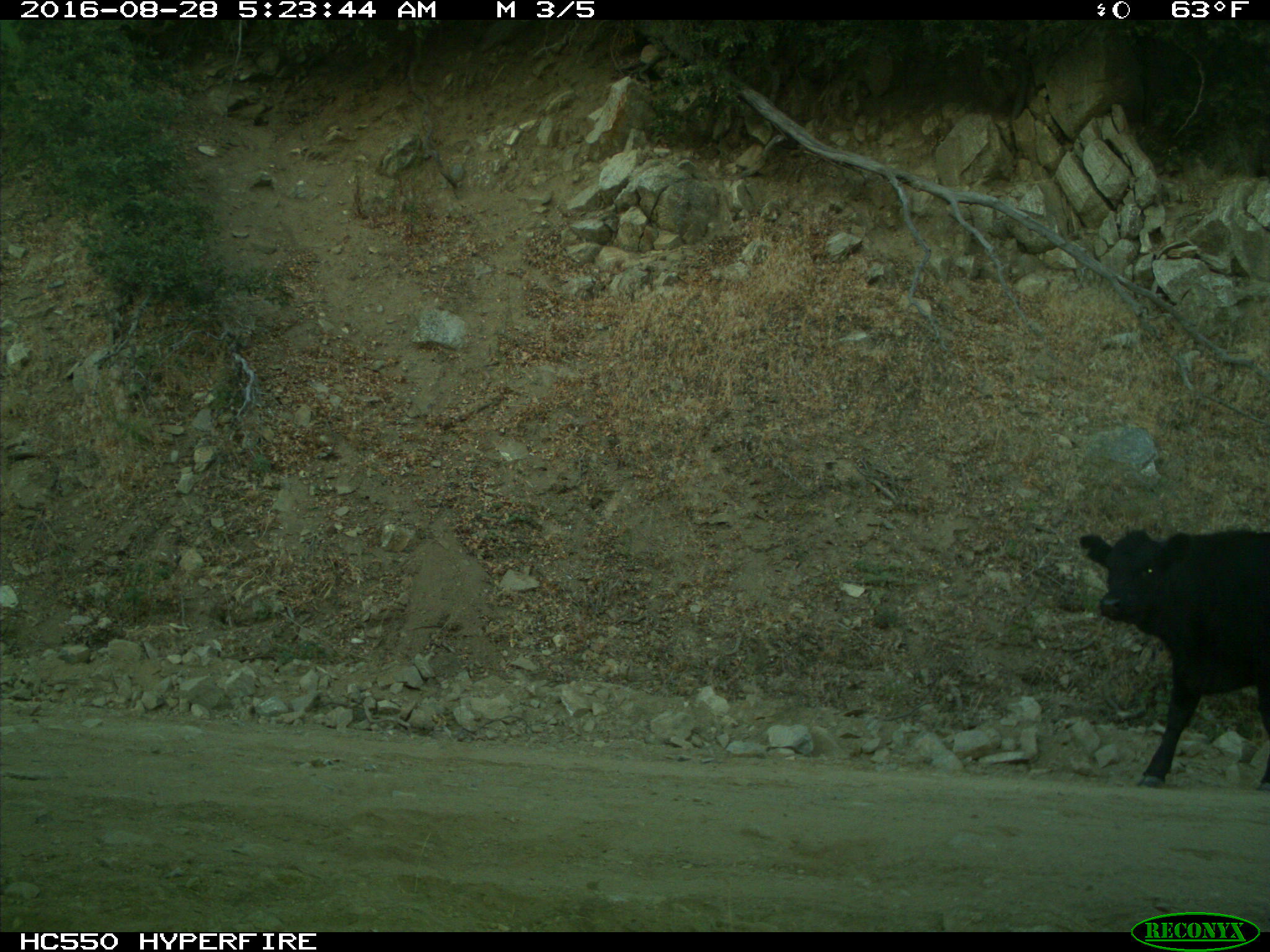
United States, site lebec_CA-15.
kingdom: Animalia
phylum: Chordata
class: Mammalia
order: Artiodactyla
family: Bovidae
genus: Bos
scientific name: Bos taurus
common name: domestic cow